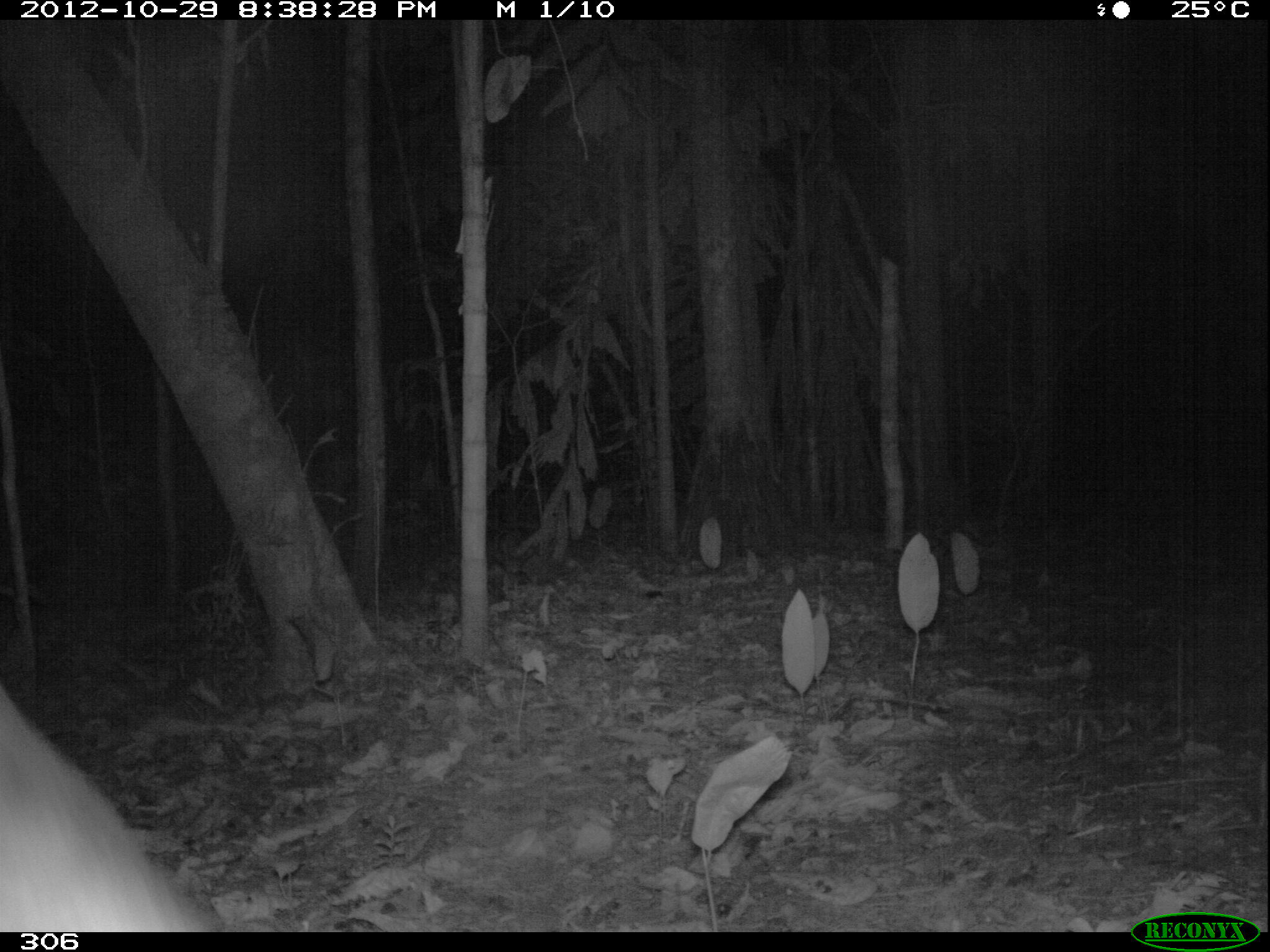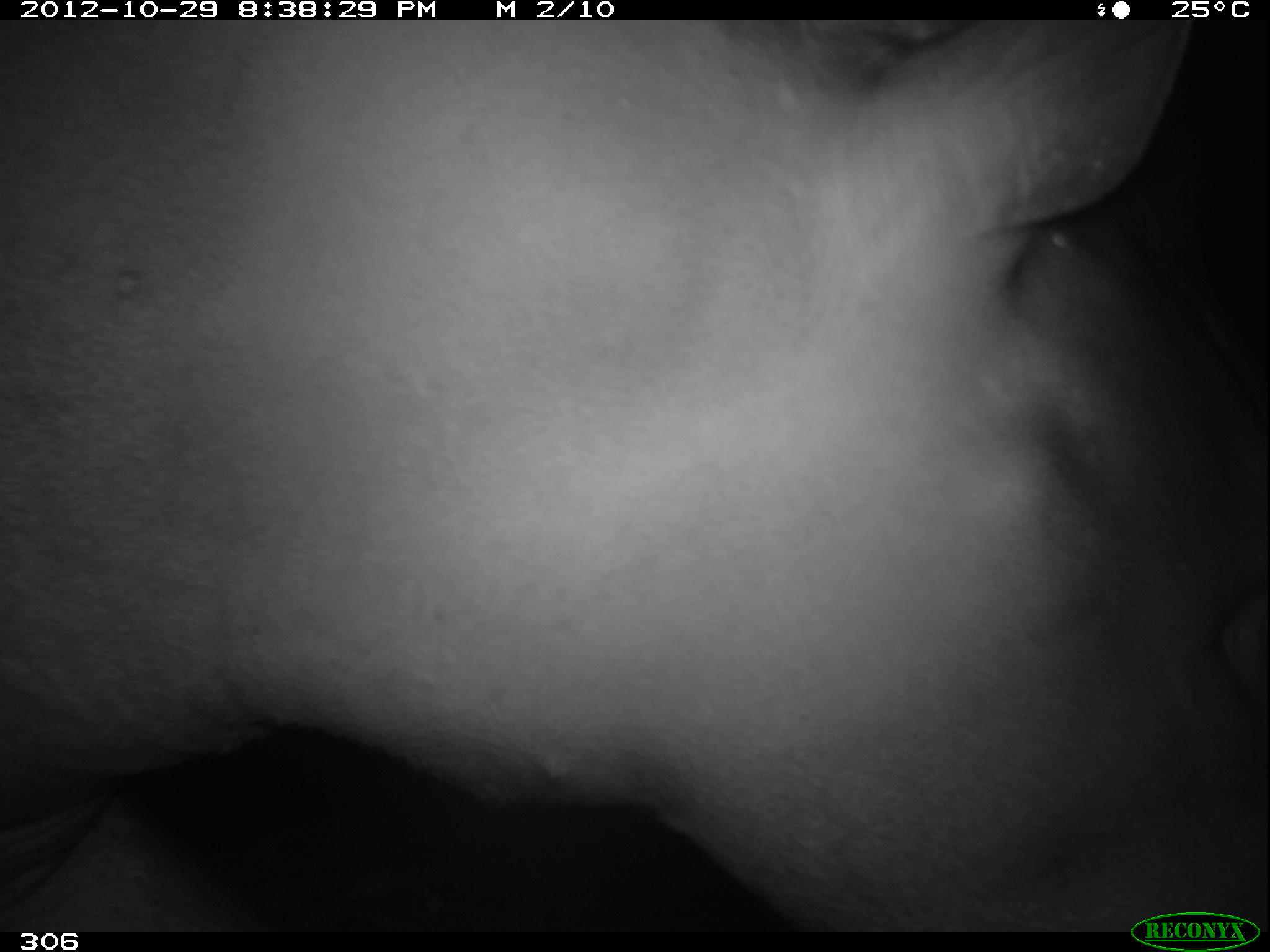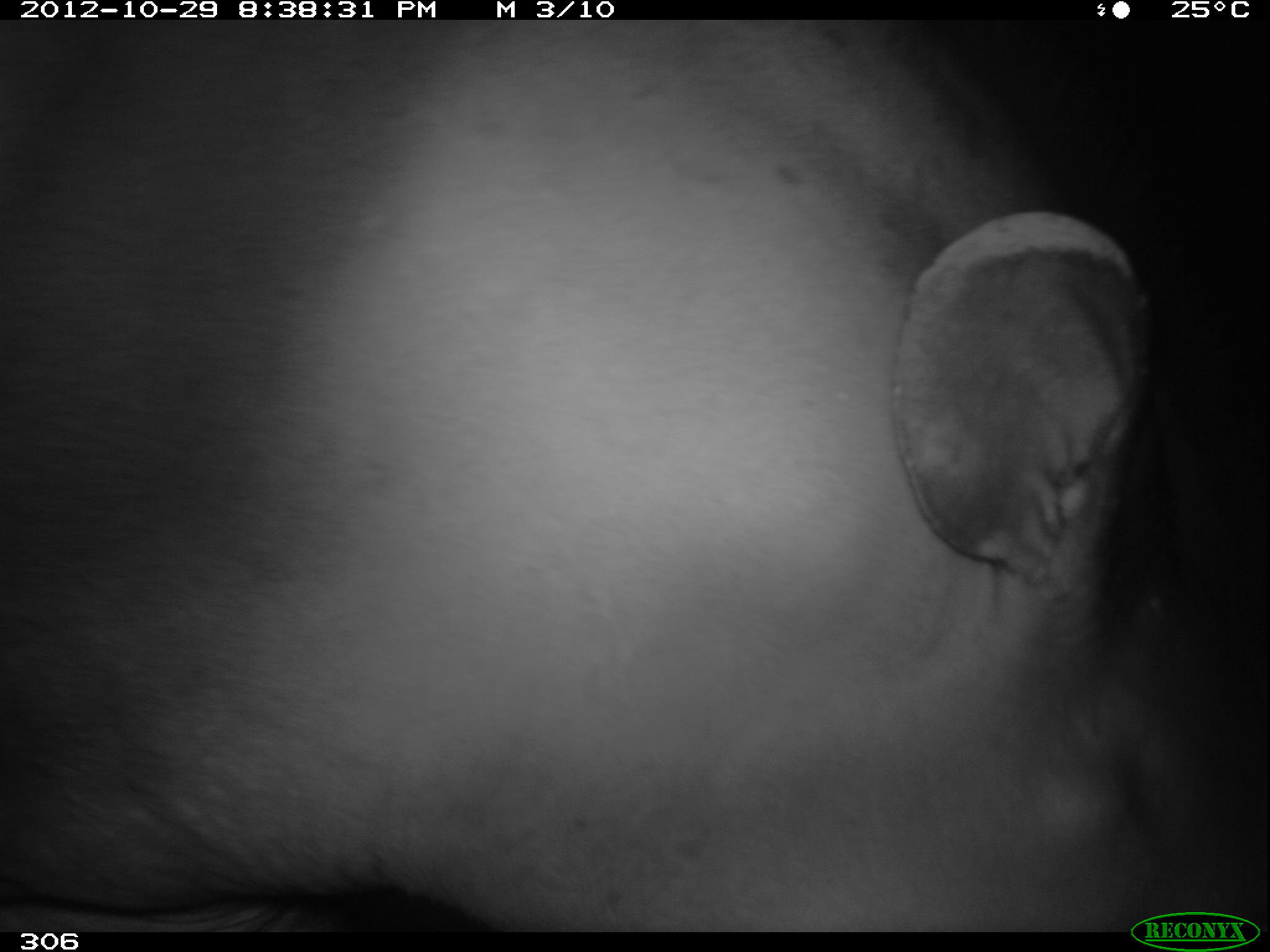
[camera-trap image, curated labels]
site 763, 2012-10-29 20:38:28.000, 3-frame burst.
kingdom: Animalia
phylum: Chordata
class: Mammalia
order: Perissodactyla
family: Tapiridae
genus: Tapirus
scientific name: Tapirus terrestris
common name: south american tapir